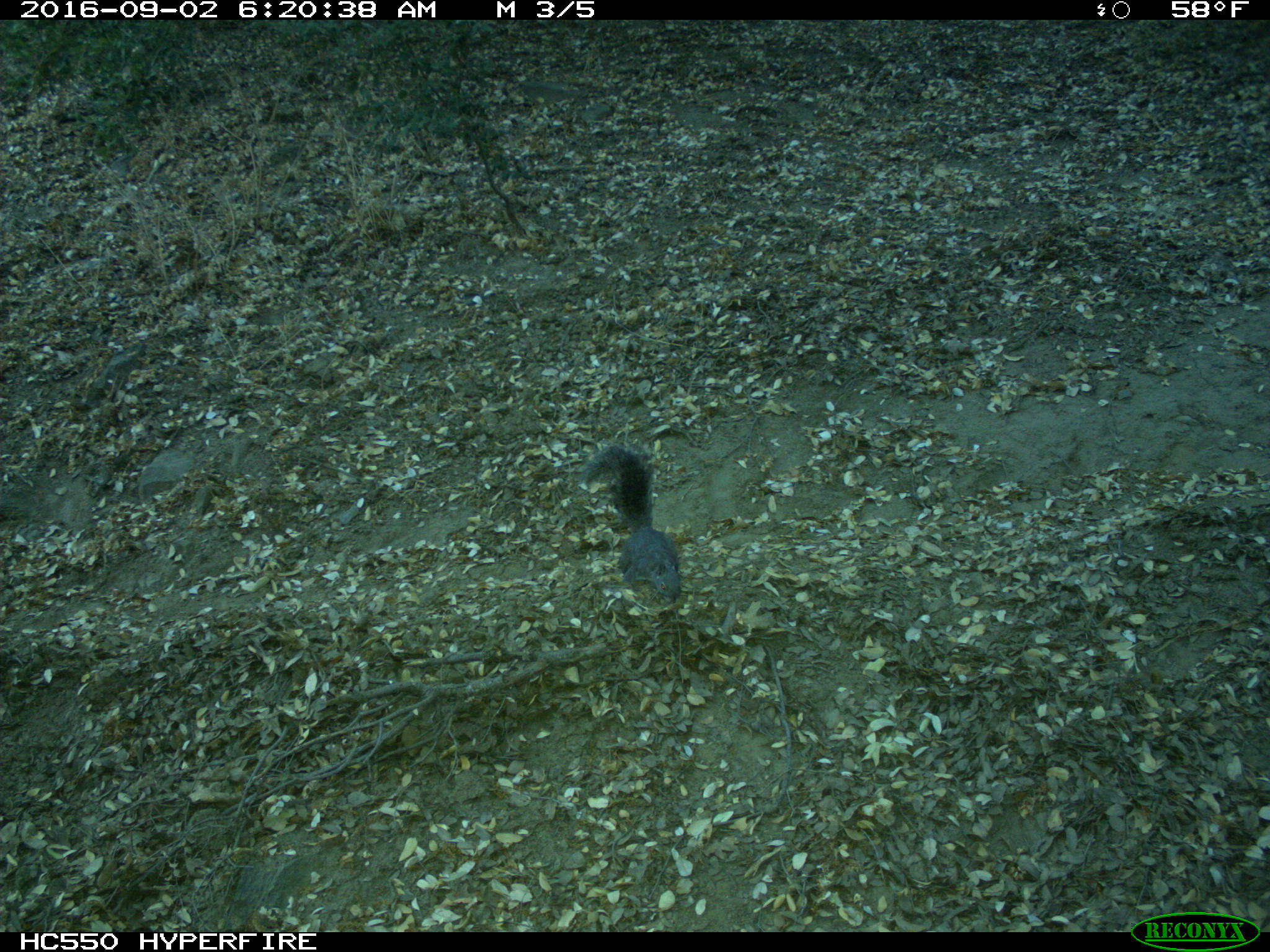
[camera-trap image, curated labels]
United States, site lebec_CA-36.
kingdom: Animalia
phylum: Chordata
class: Mammalia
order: Rodentia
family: Sciuridae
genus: Sciurus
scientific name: Sciurus carolinensis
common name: eastern gray squirrel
Sciurus carolinensis (eastern gray squirrel).